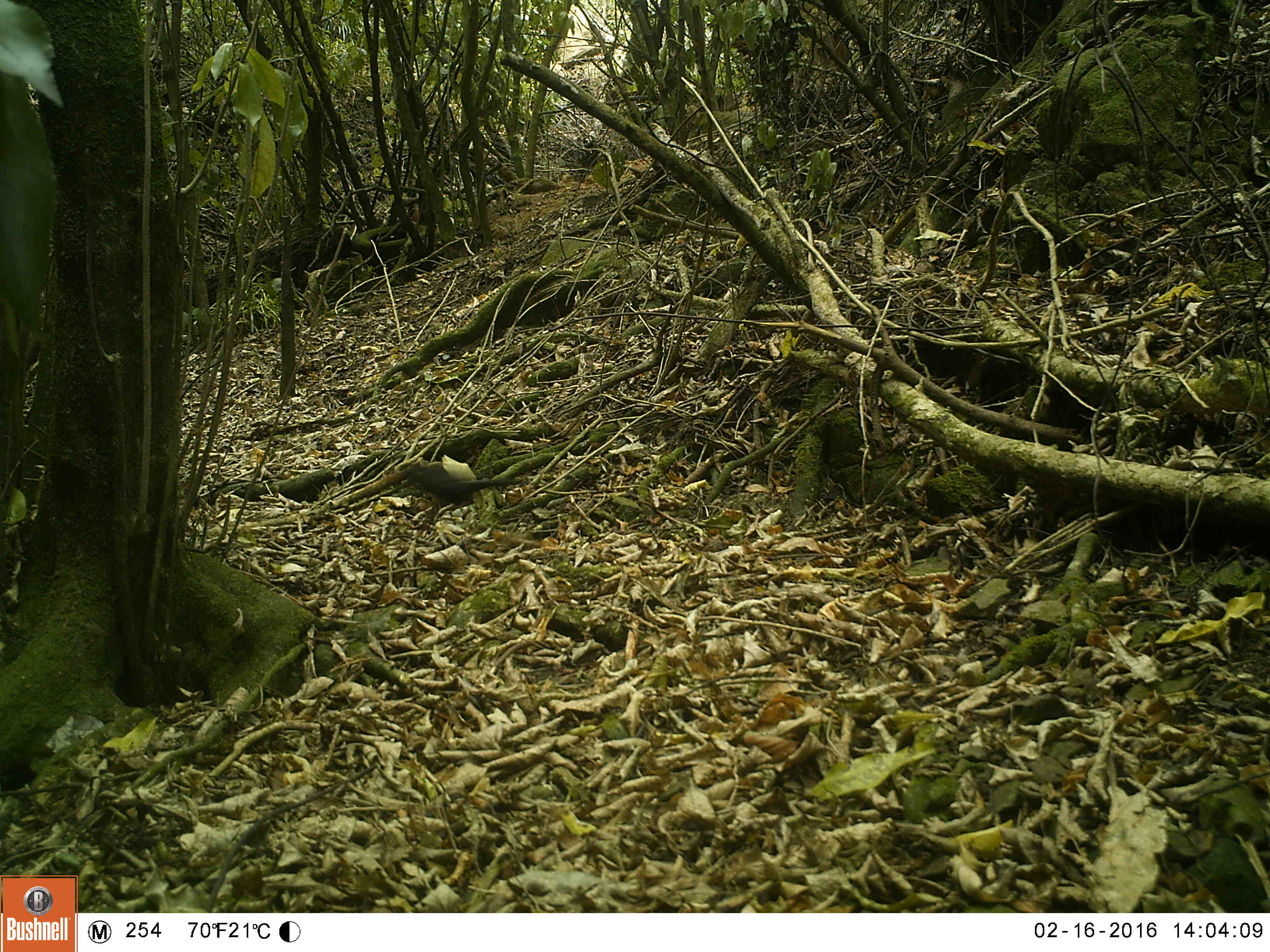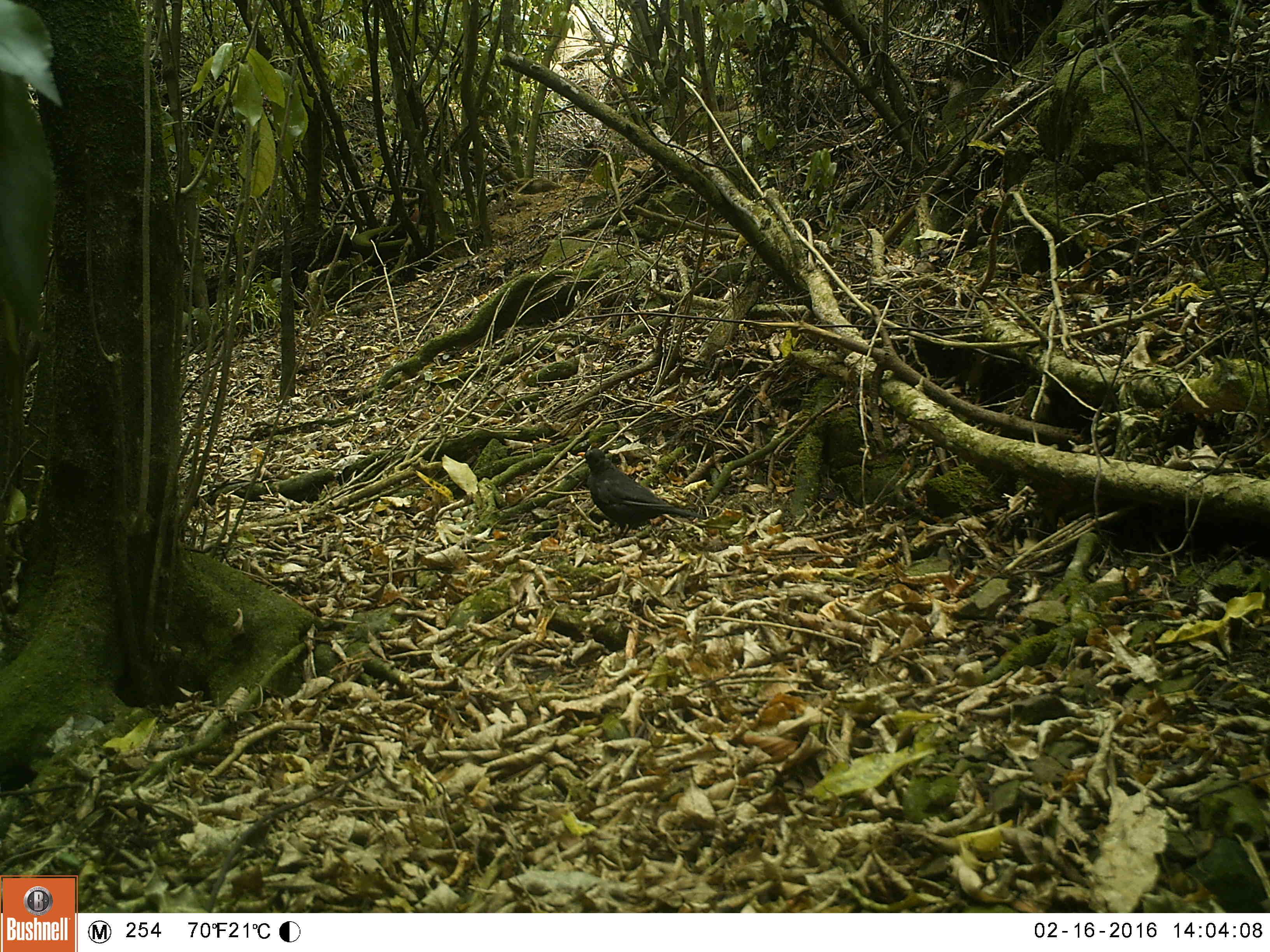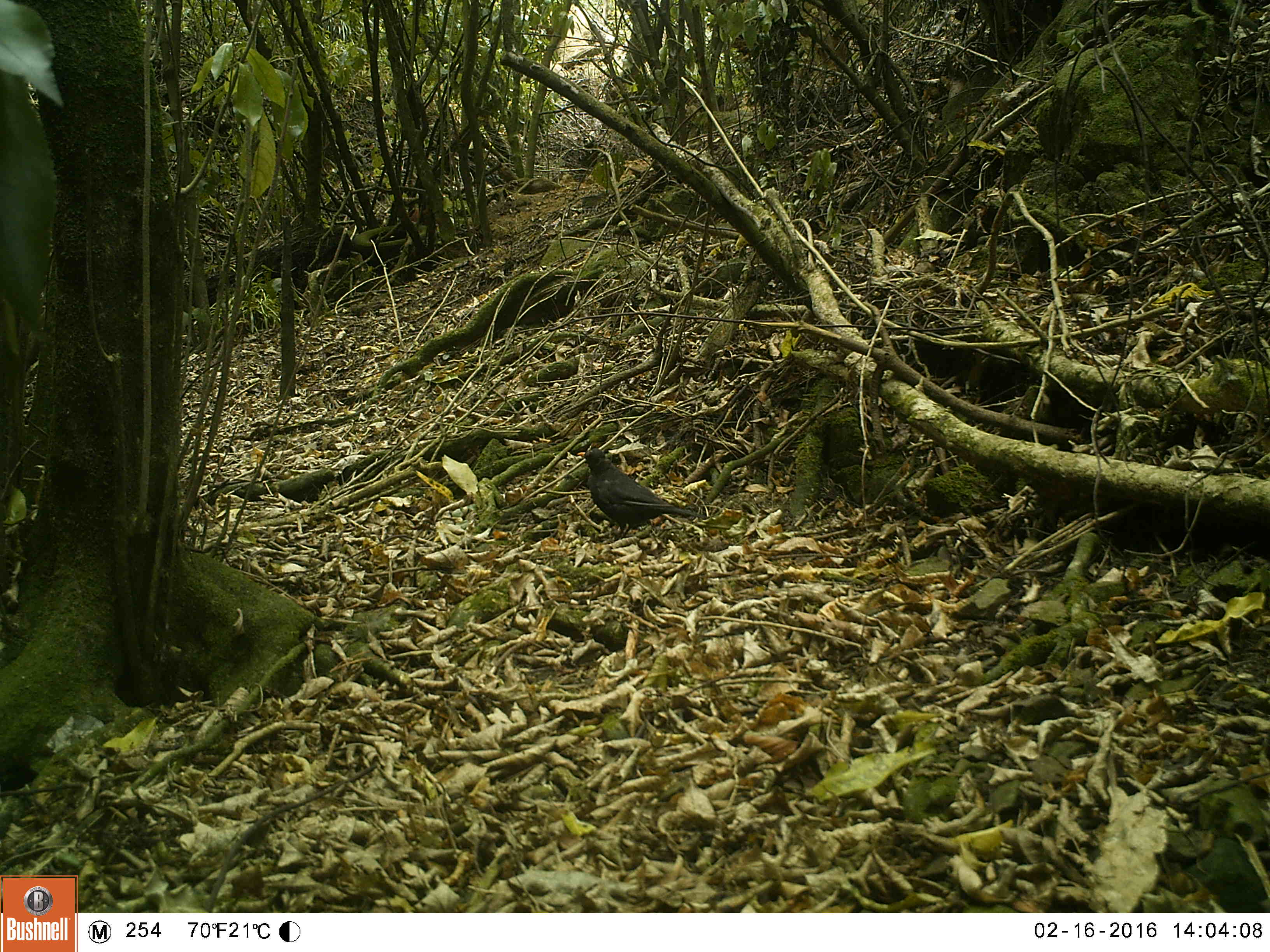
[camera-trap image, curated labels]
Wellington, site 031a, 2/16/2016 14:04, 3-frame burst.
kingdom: Animalia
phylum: Chordata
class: Aves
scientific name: Aves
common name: bird